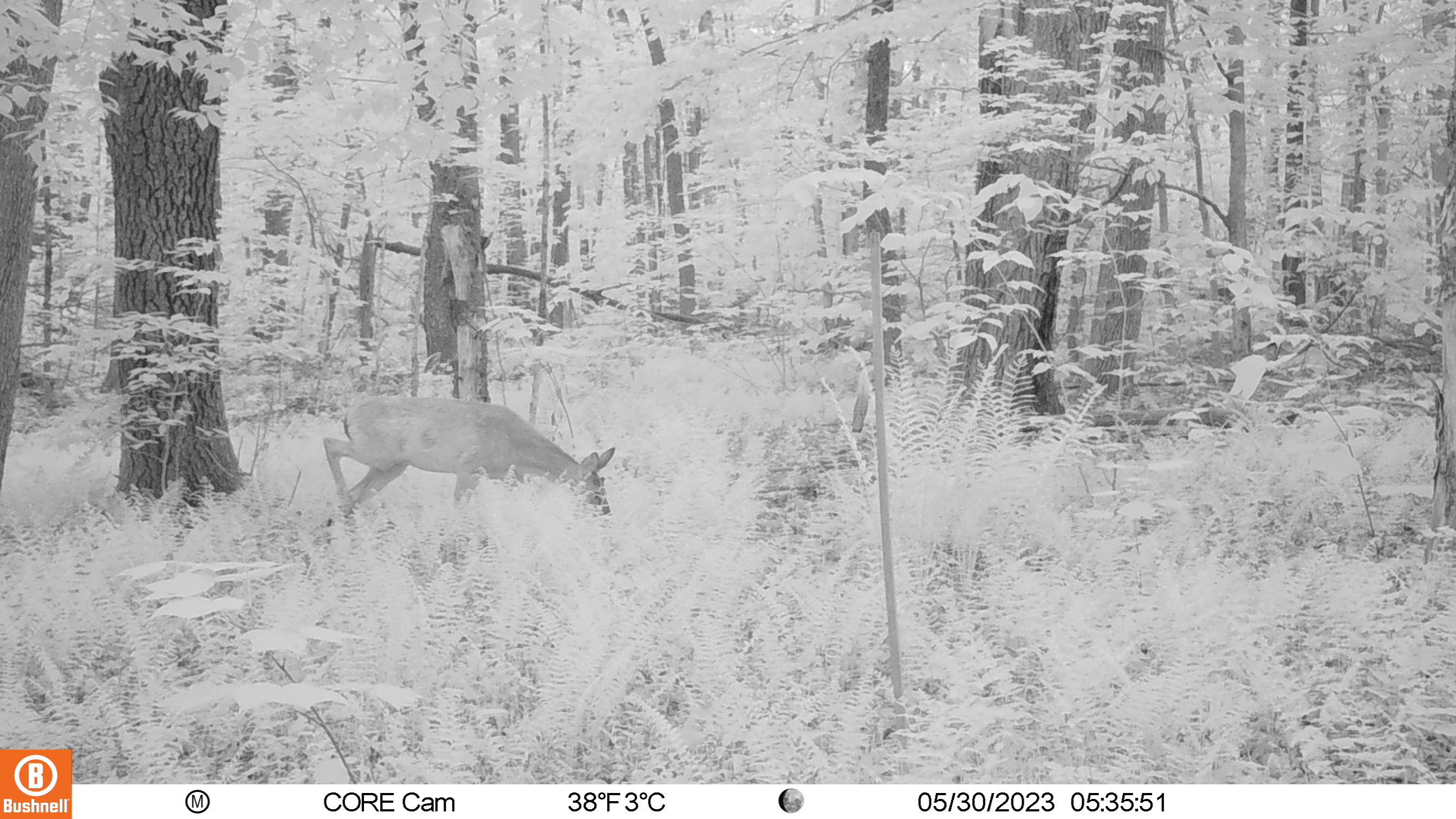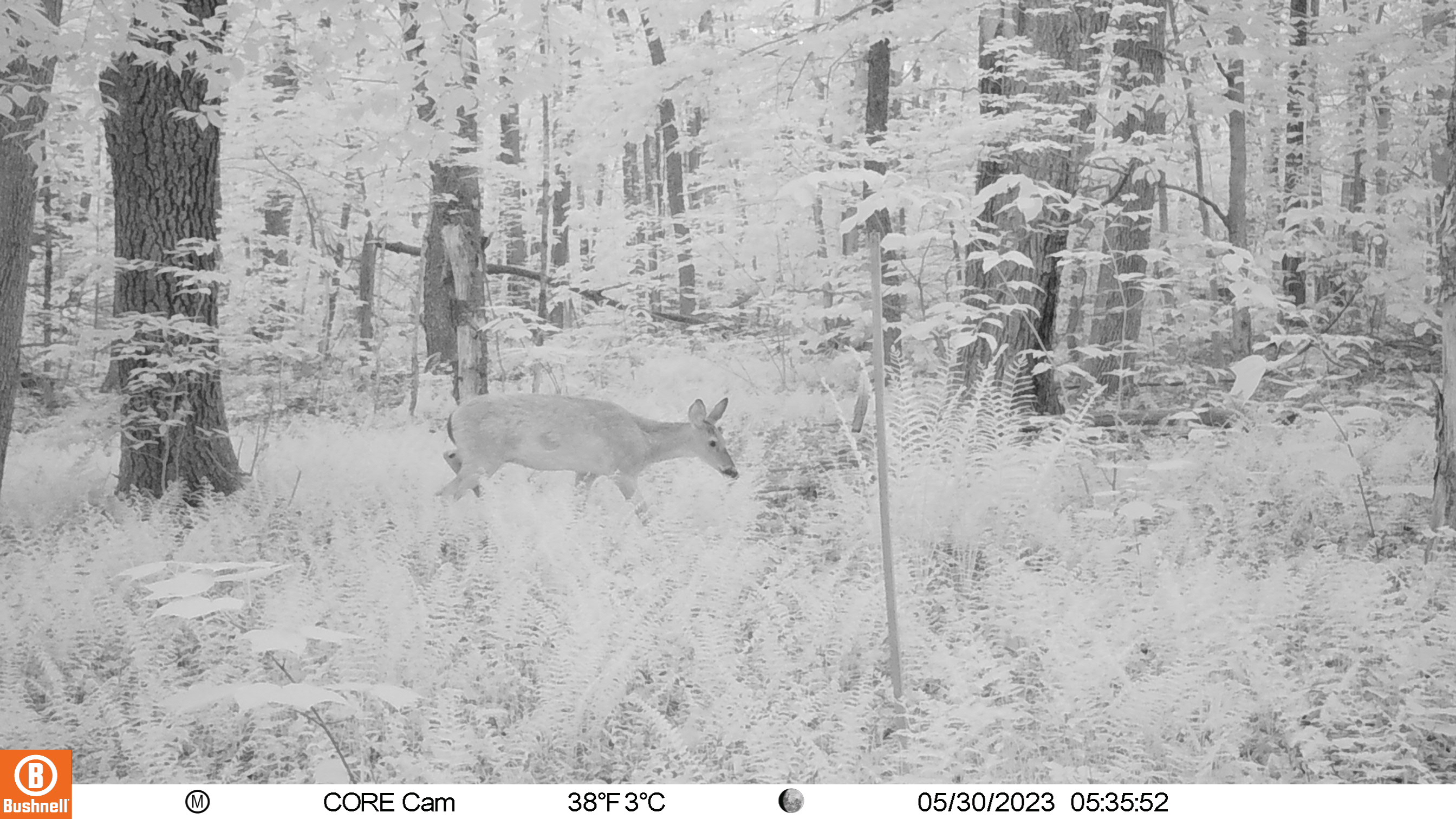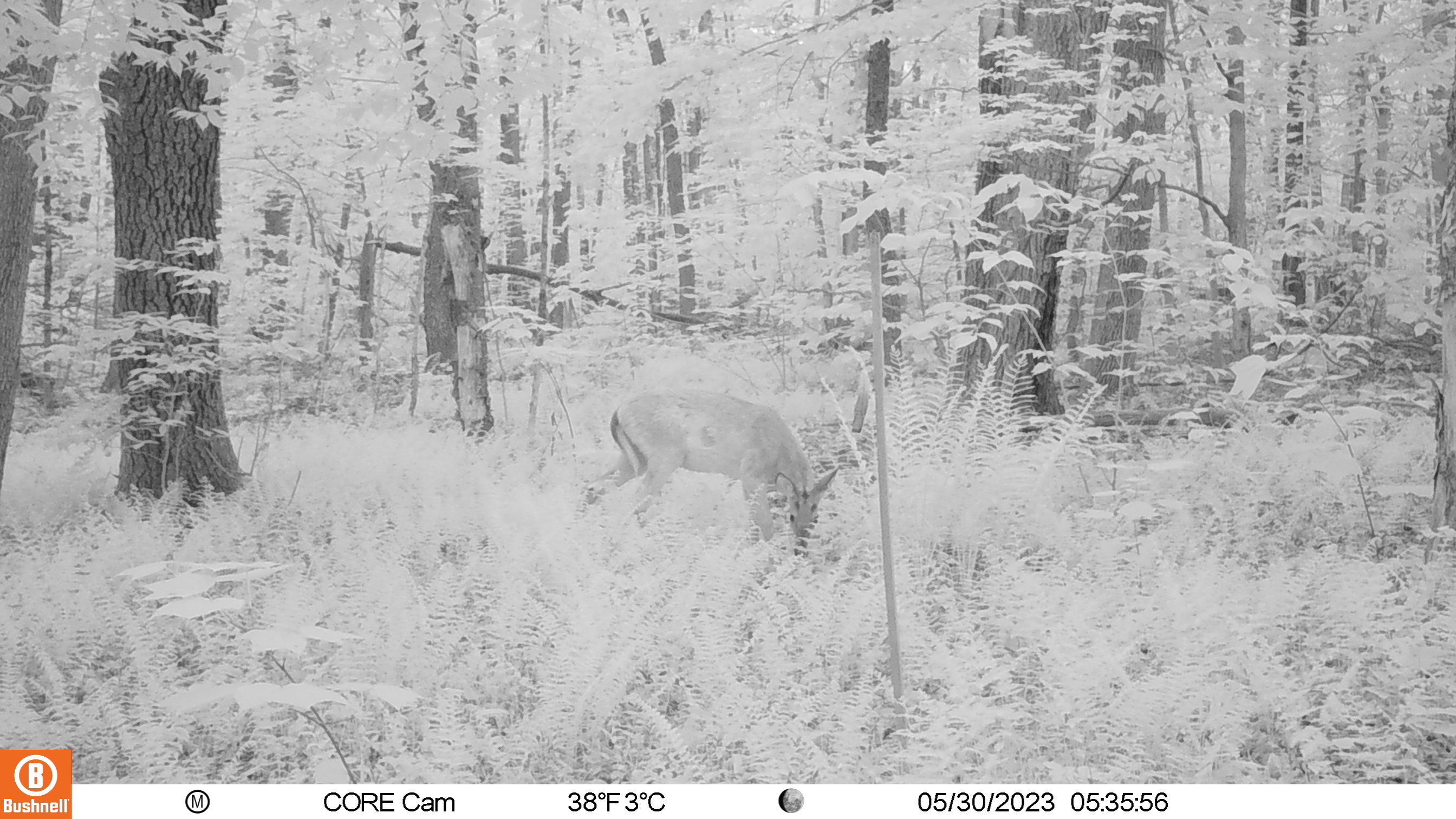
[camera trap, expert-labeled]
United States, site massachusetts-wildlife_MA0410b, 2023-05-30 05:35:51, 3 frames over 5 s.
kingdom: Animalia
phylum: Chordata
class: Mammalia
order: Artiodactyla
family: Cervidae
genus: Odocoileus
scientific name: Odocoileus virginianus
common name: white-tailed deer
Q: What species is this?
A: White-tailed deer (Odocoileus virginianus).